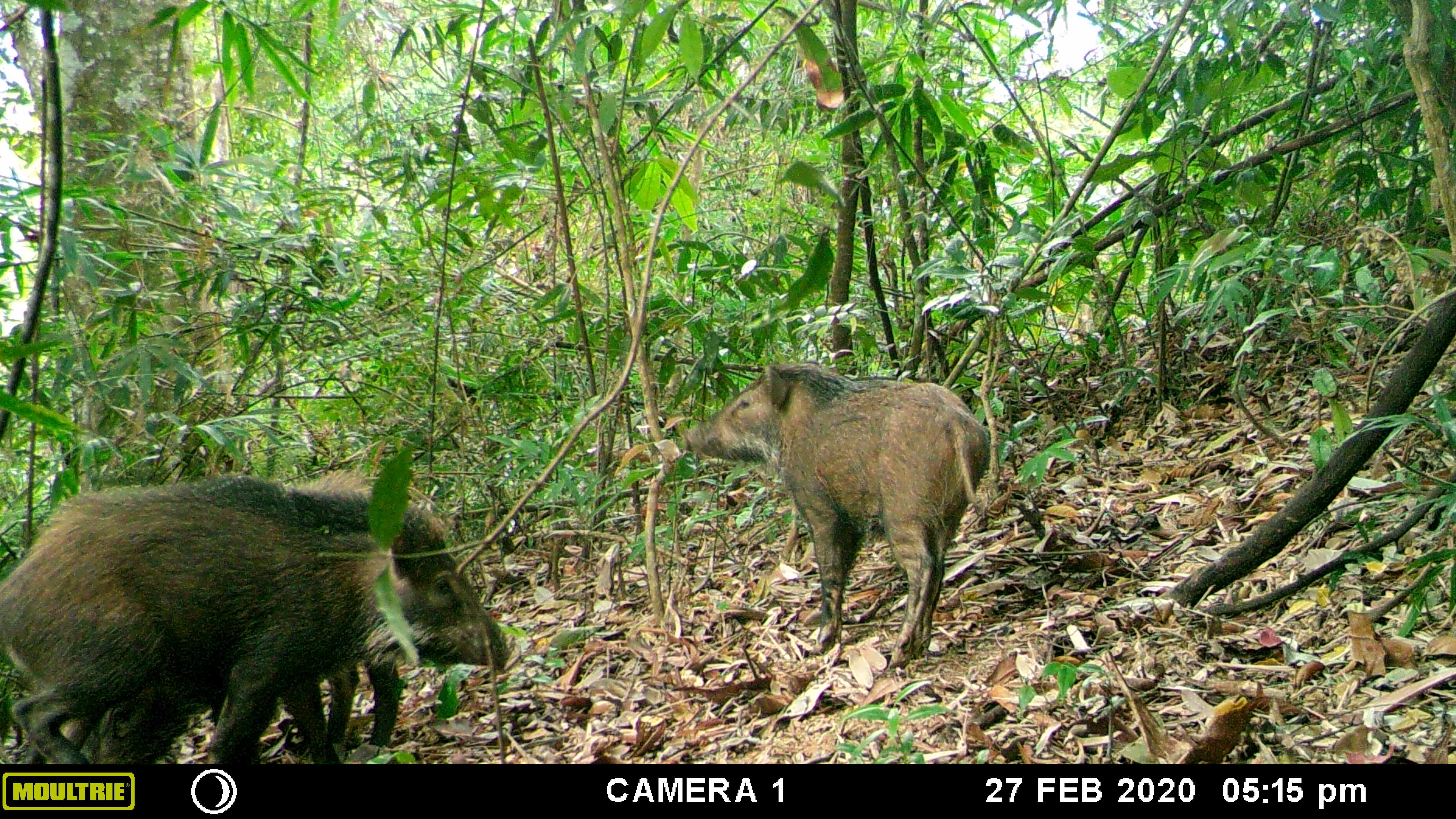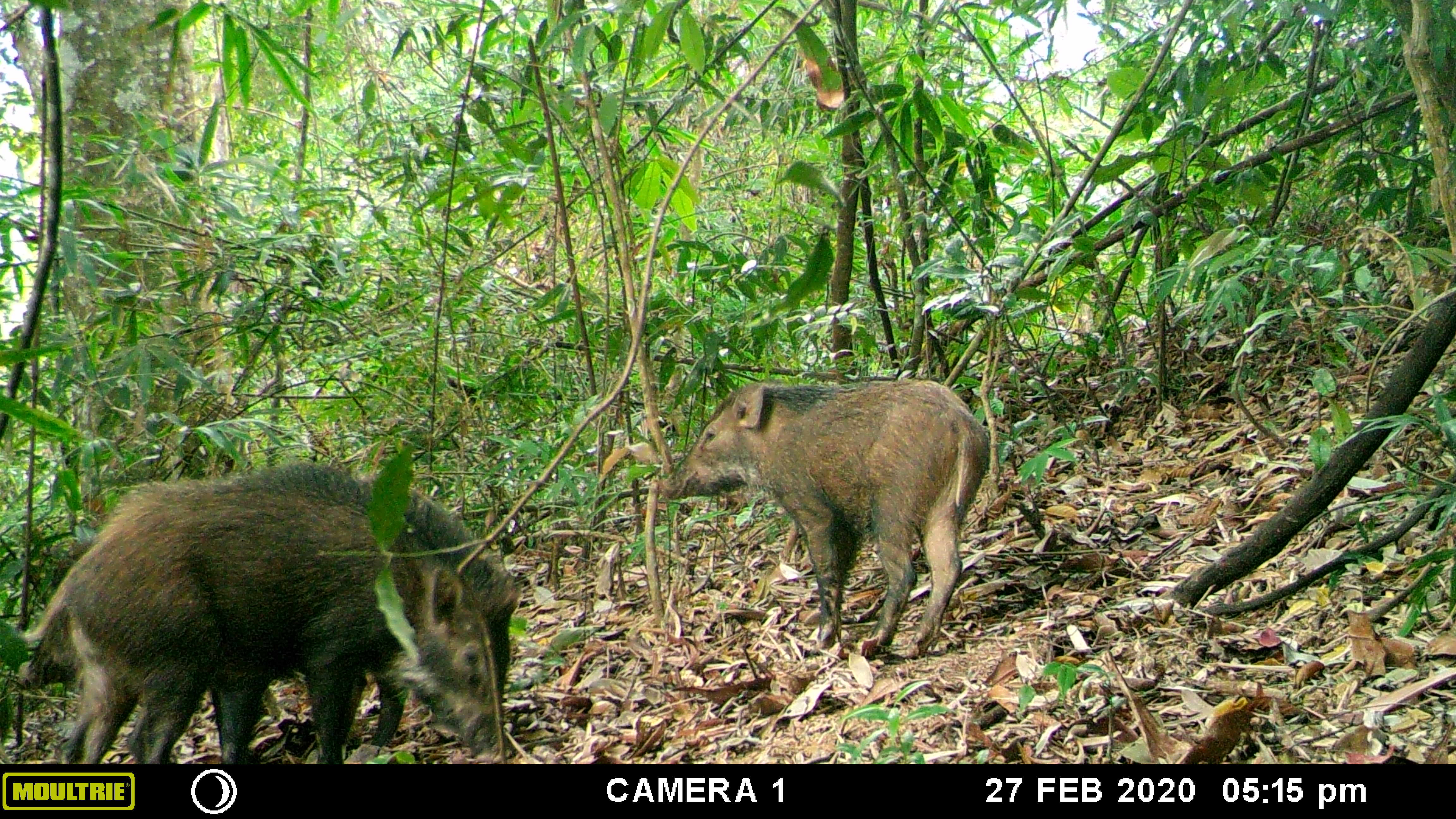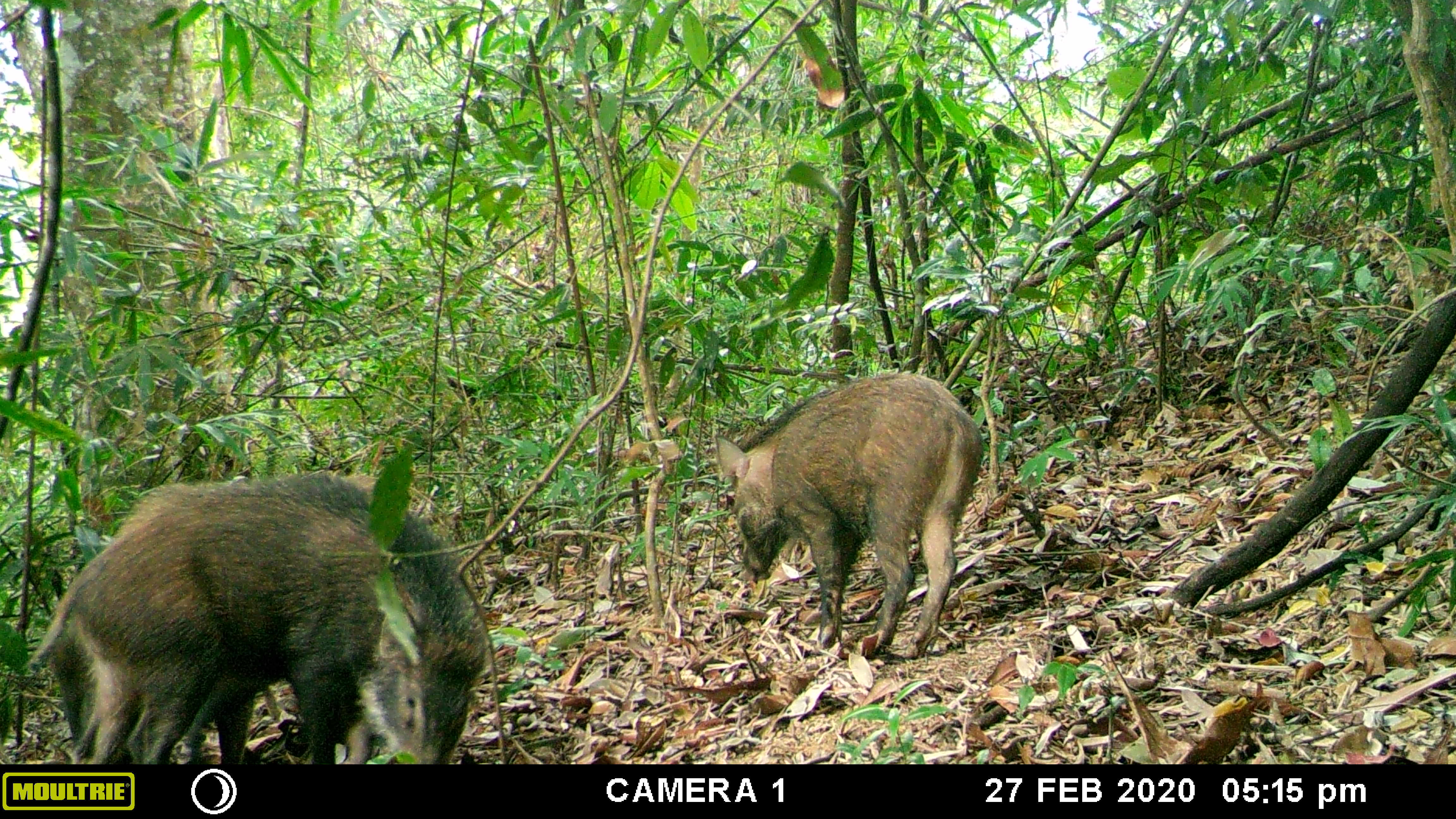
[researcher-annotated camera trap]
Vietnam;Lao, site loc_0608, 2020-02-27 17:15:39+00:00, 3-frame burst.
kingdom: Animalia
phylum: Chordata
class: Mammalia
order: Artiodactyla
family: Suidae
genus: Sus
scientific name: Sus scrofa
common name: eurasian wild pig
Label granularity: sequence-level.